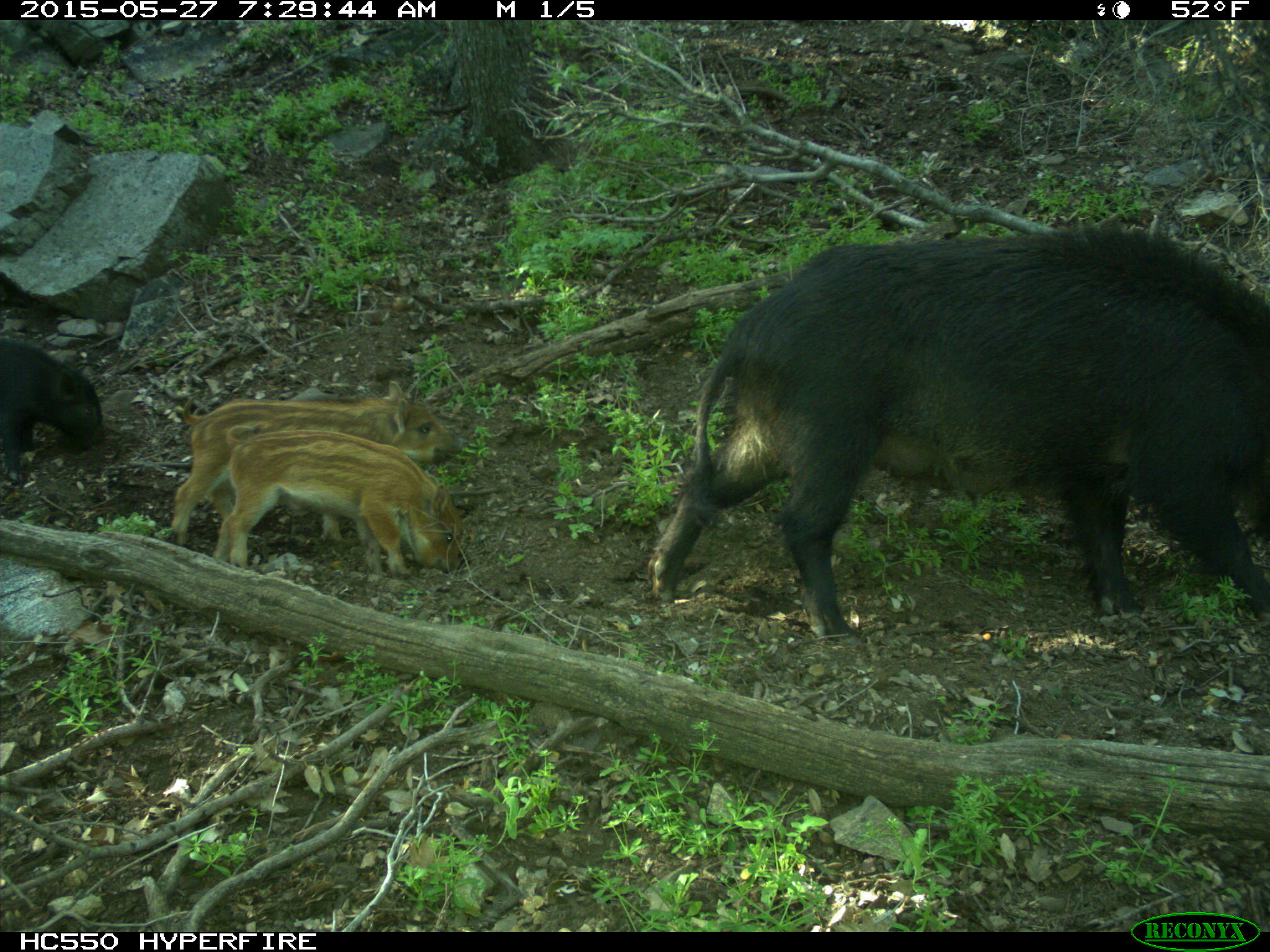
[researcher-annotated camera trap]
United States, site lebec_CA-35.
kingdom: Animalia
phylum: Chordata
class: Mammalia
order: Artiodactyla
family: Suidae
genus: Sus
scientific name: Sus scrofa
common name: wild boar